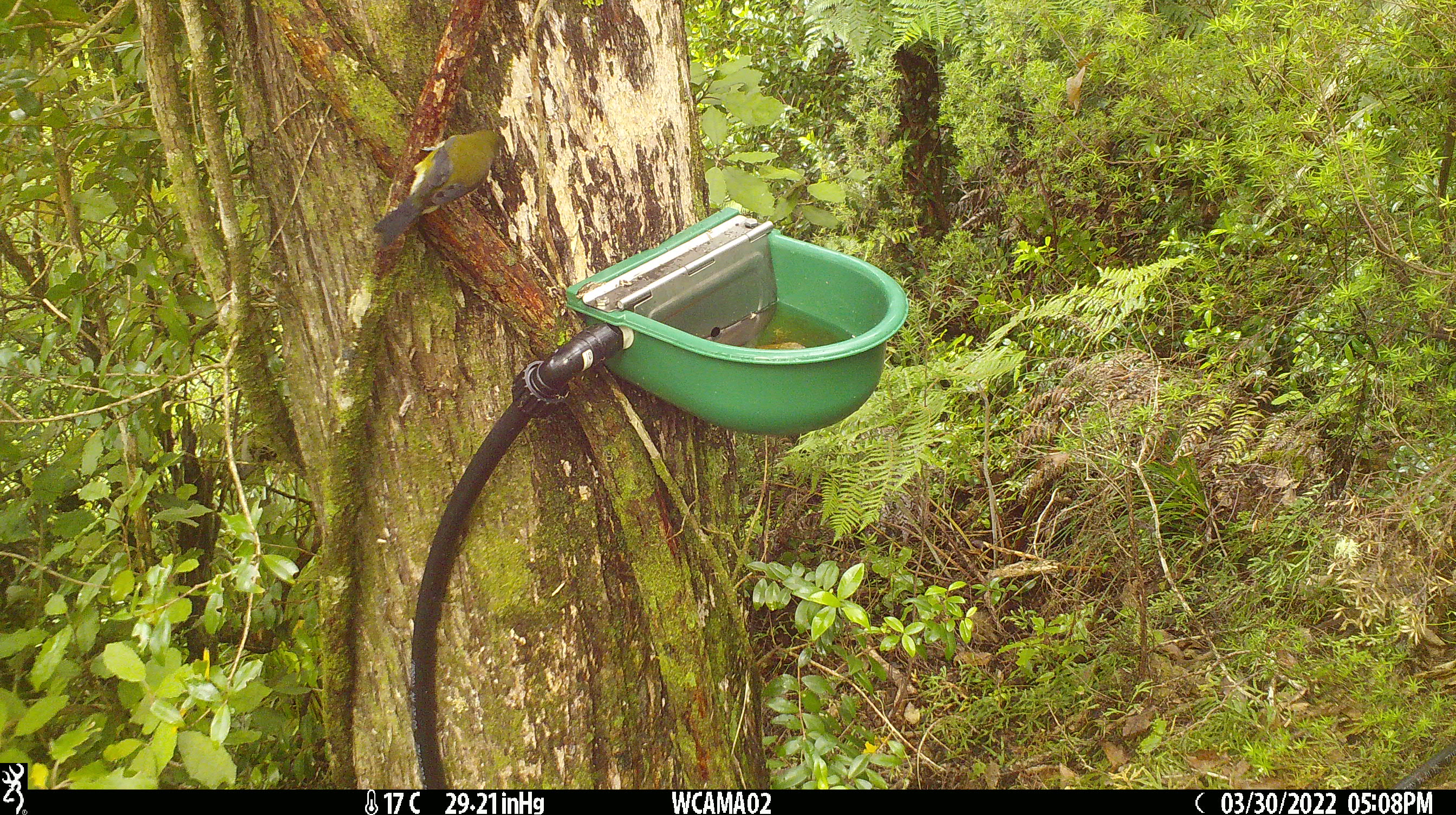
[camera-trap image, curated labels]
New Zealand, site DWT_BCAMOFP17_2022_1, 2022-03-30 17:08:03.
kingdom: Animalia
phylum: Chordata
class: Aves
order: Passeriformes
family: Meliphagidae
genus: Anthornis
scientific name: Anthornis melanura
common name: new zealand bellbird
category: bellbird